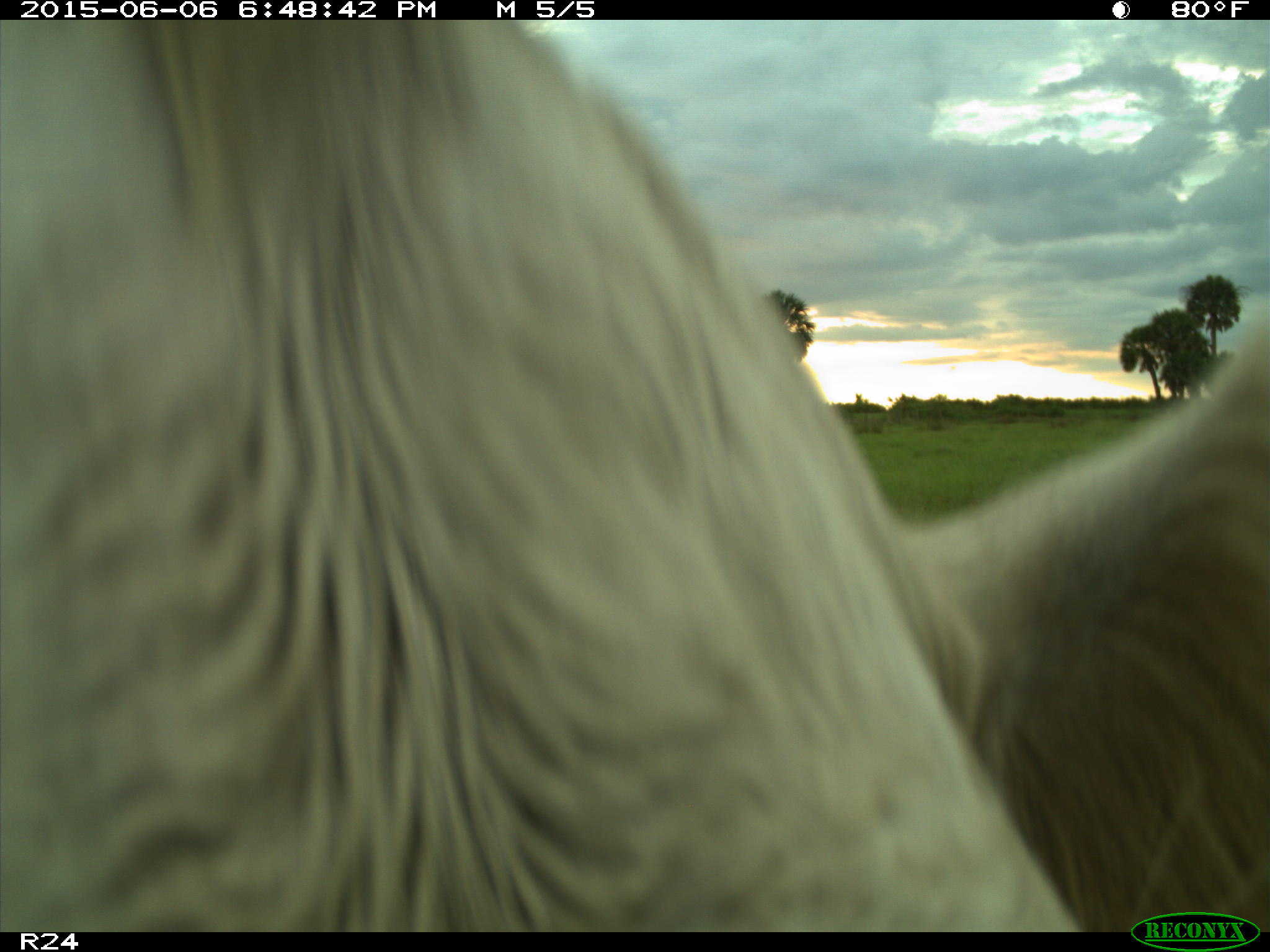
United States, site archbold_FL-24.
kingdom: Animalia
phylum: Chordata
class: Mammalia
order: Artiodactyla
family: Bovidae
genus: Bos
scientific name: Bos taurus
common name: domestic cow